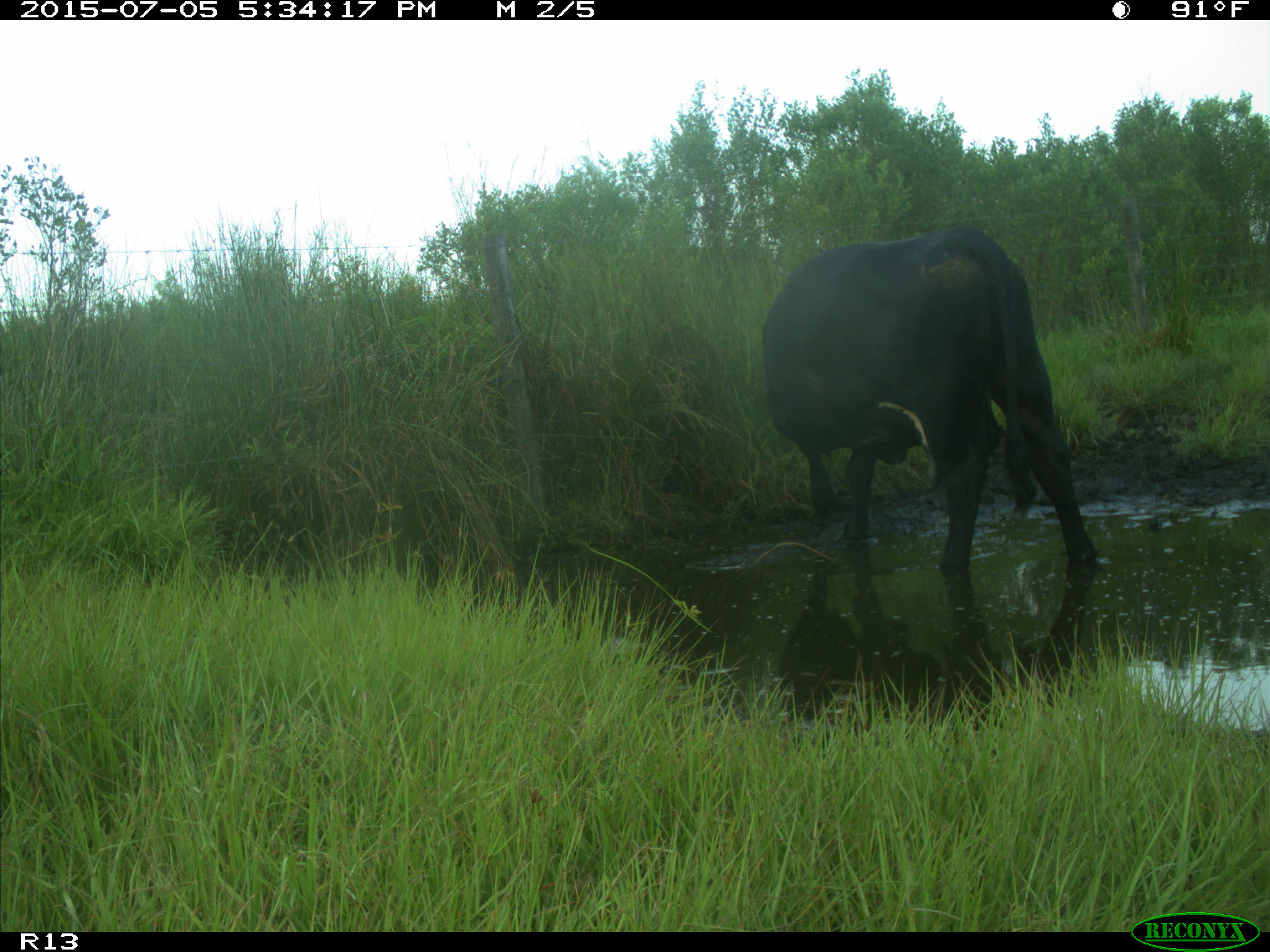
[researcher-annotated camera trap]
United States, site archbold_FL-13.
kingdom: Animalia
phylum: Chordata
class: Mammalia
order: Artiodactyla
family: Bovidae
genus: Bos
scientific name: Bos taurus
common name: domestic cow